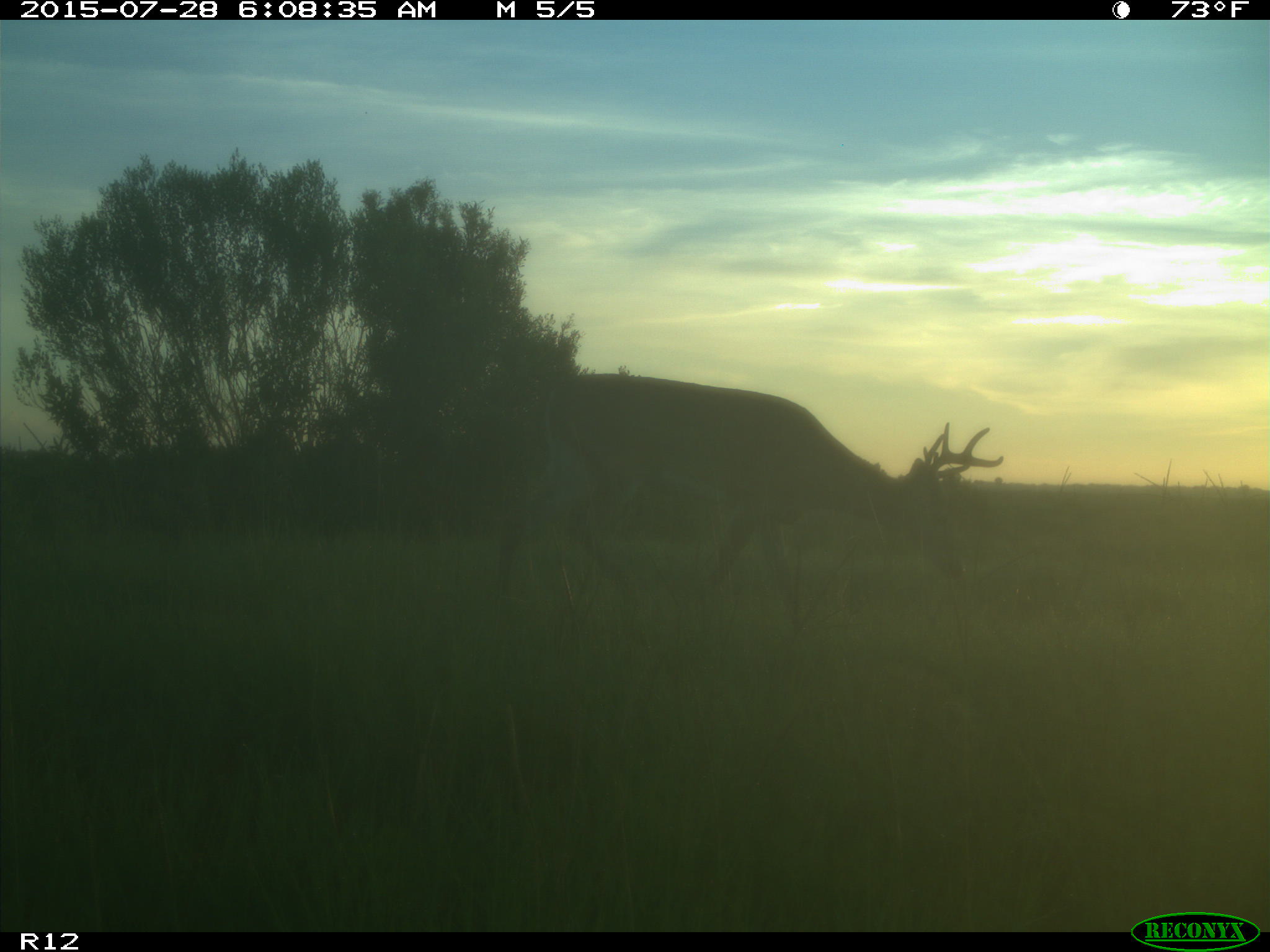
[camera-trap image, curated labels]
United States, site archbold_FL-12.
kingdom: Animalia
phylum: Chordata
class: Mammalia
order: Artiodactyla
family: Cervidae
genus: Odocoileus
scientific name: Odocoileus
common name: deer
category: unidentified deer